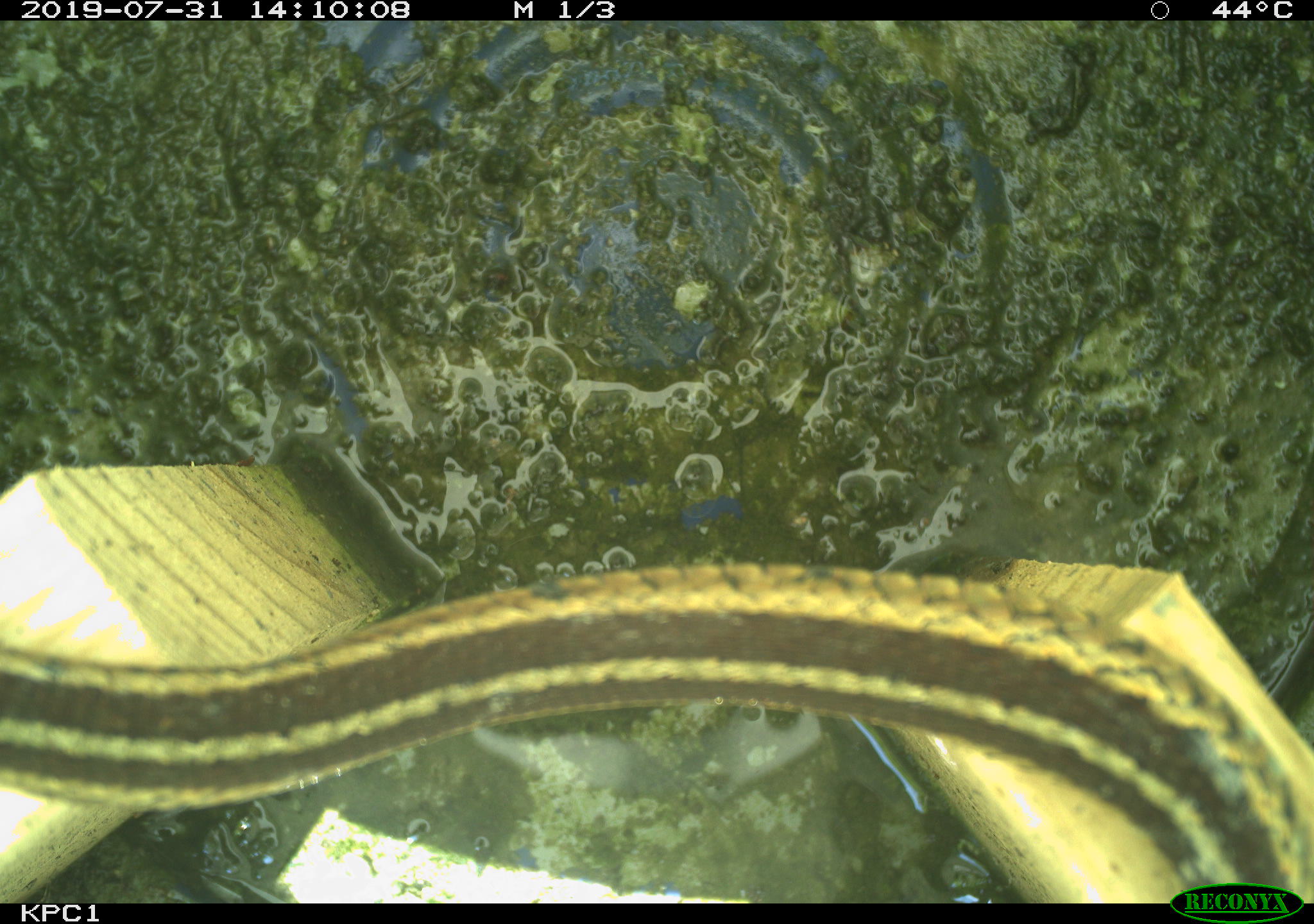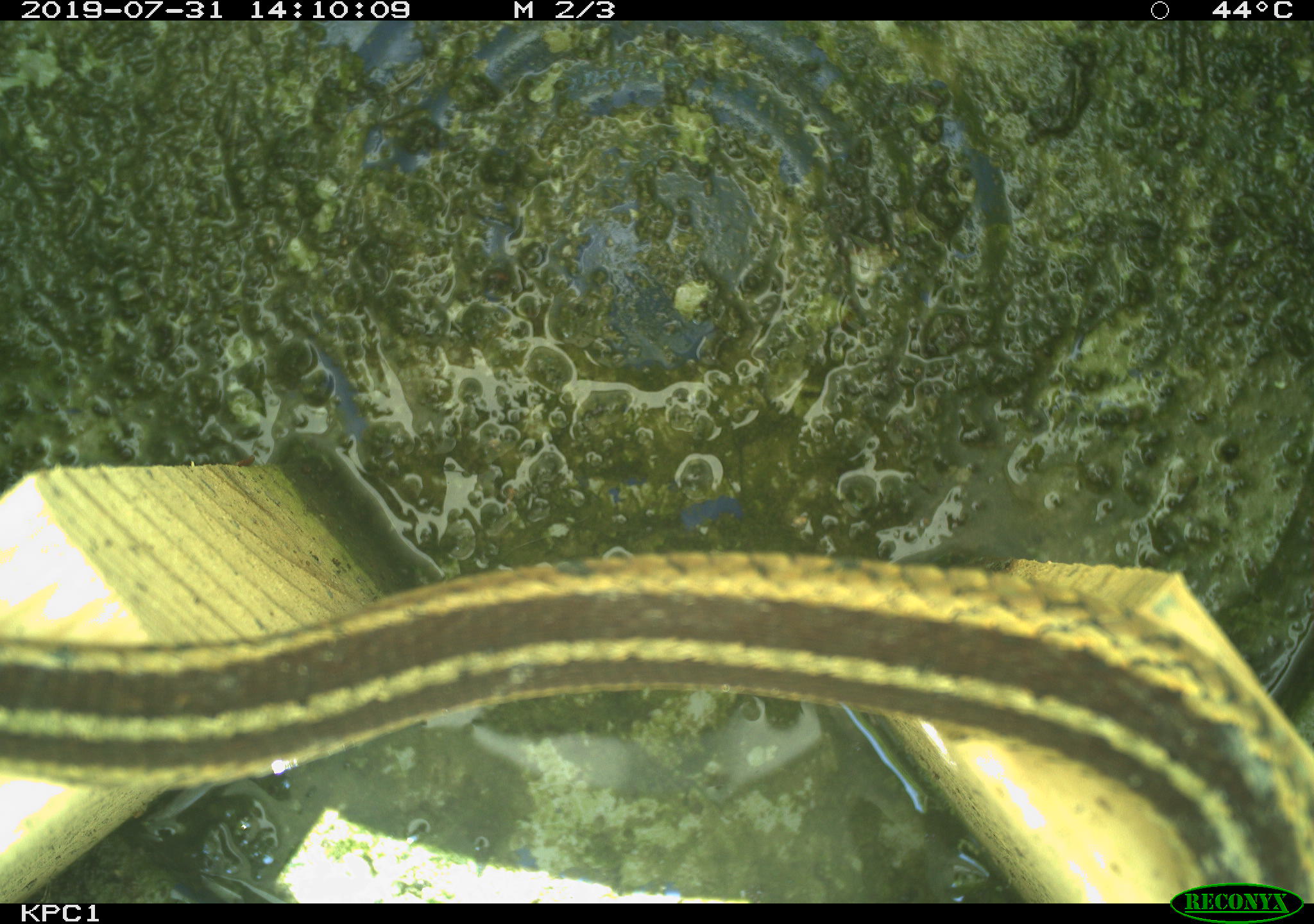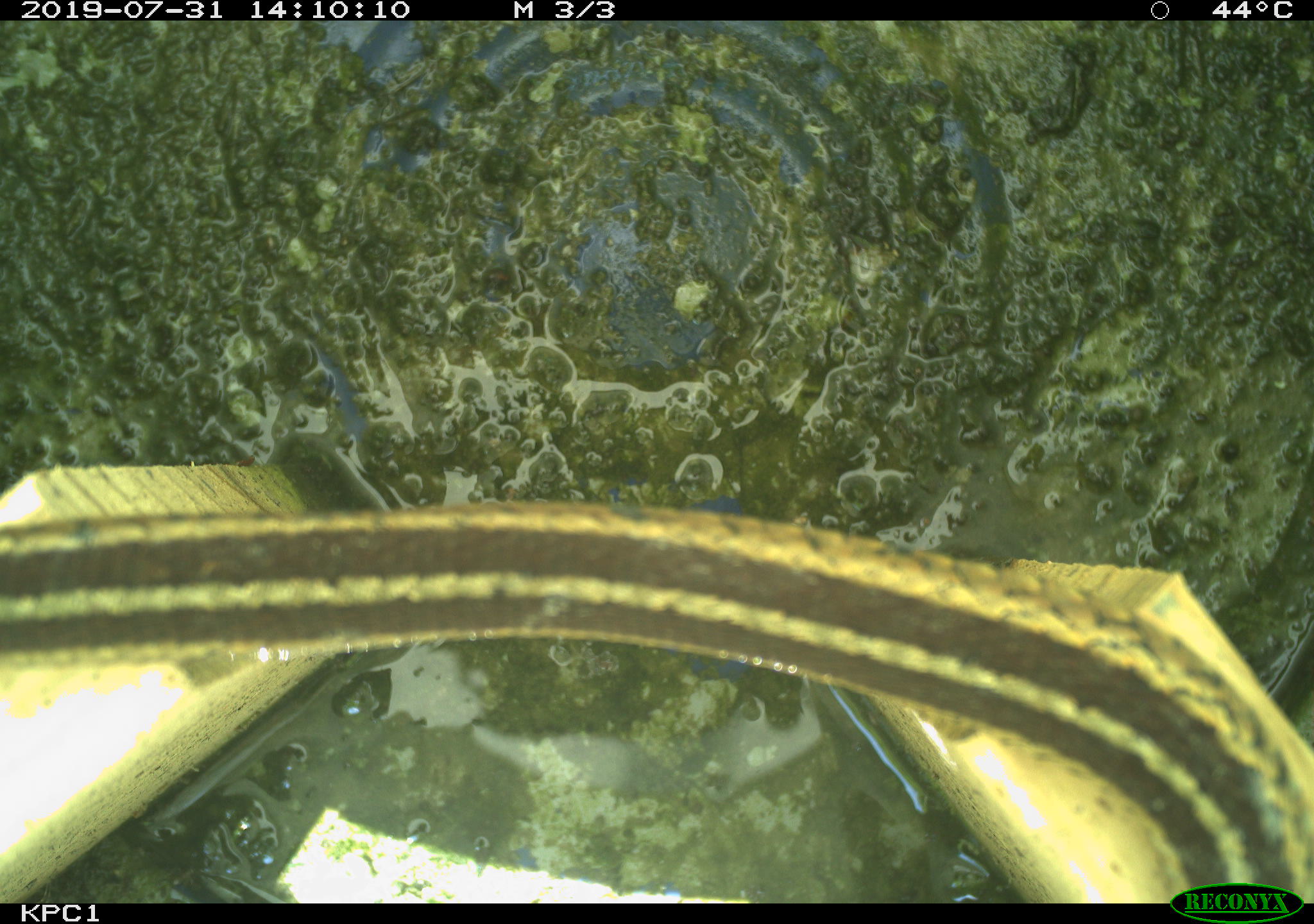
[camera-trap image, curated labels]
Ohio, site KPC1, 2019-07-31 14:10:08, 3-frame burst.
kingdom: Animalia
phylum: Chordata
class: Reptilia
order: Squamata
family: Colubridae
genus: Thamnophis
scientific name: Thamnophis sirtalis sirtalis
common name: eastern gartersnake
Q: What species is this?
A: Eastern gartersnake (Thamnophis sirtalis sirtalis).